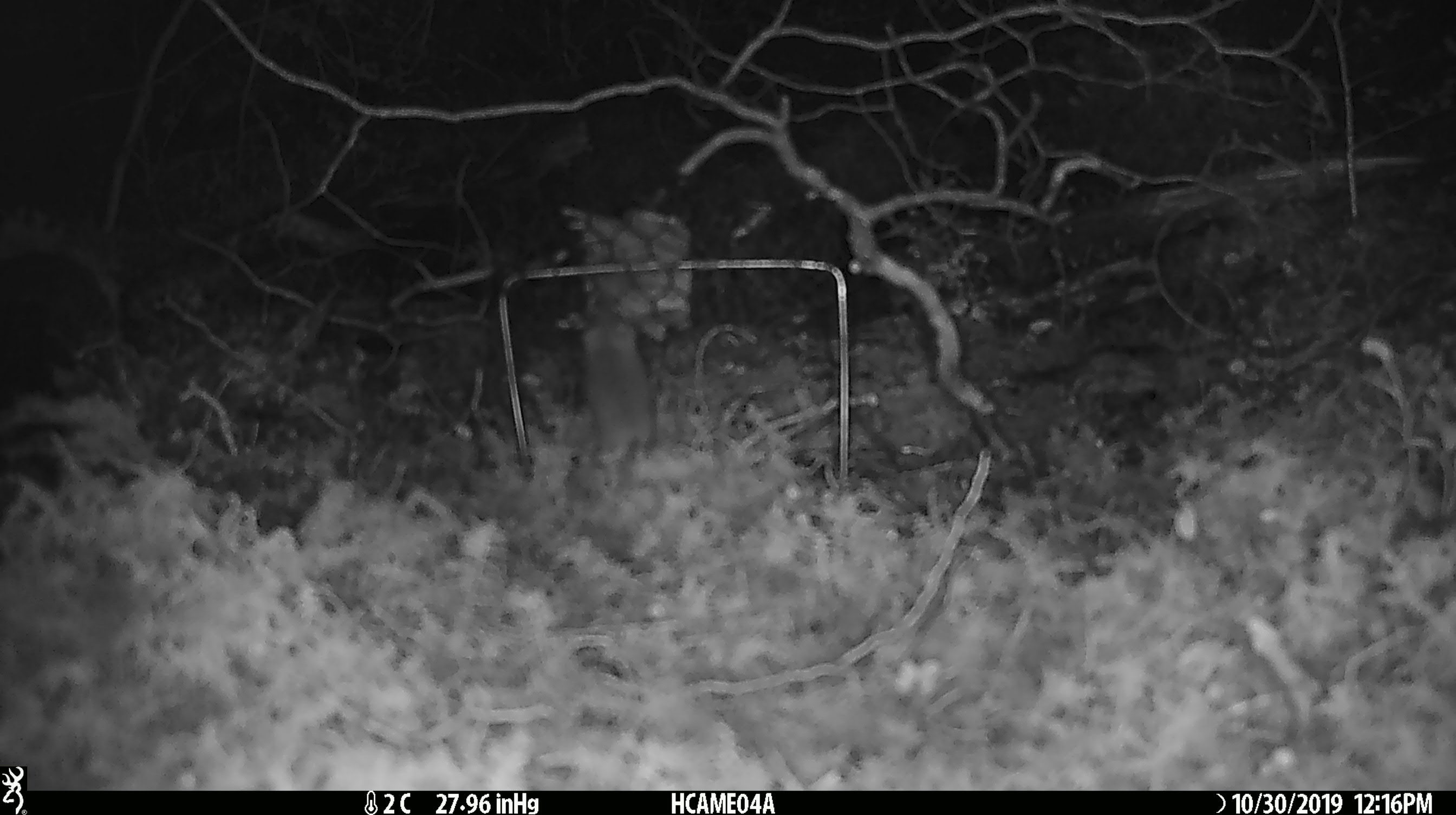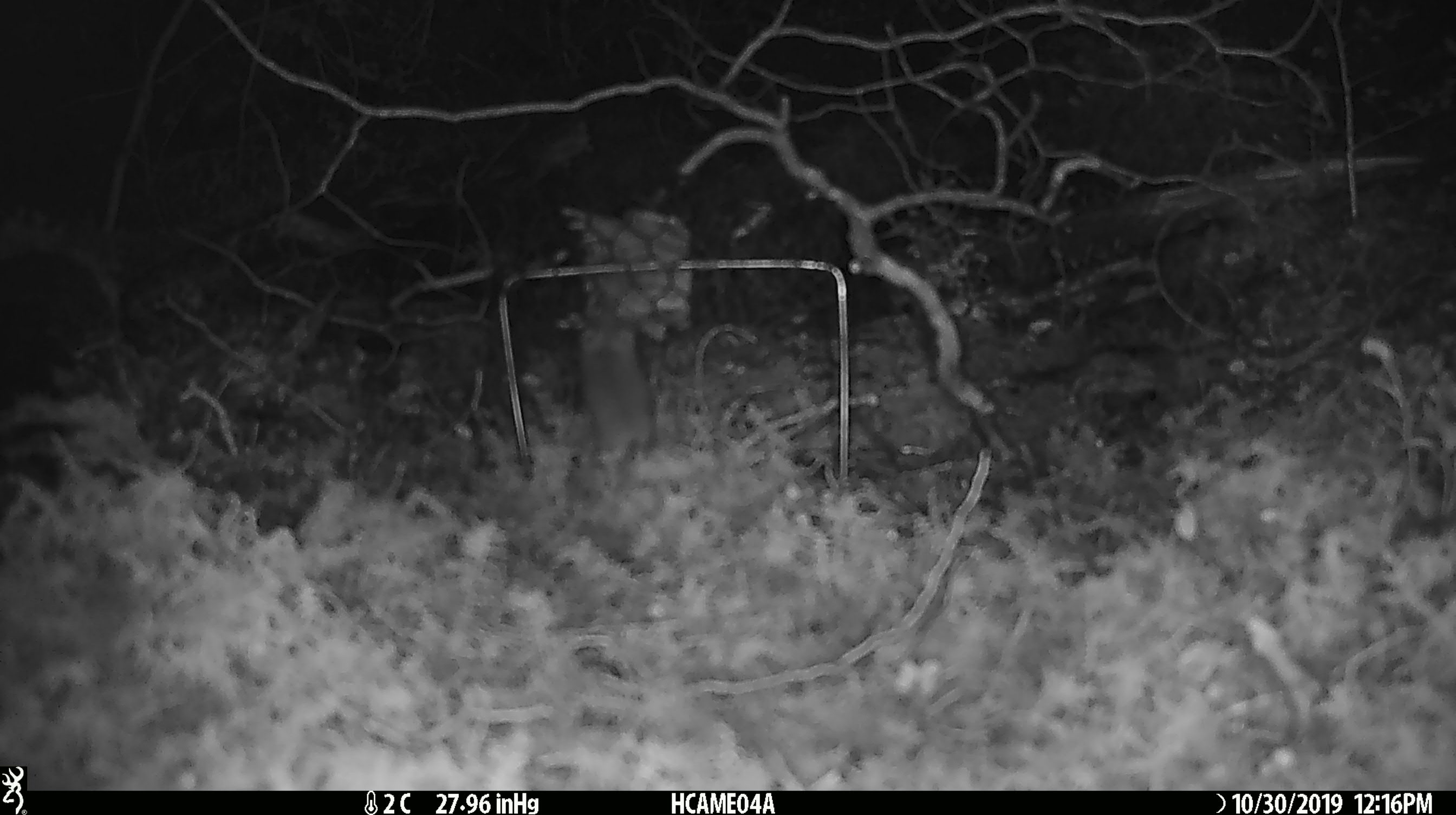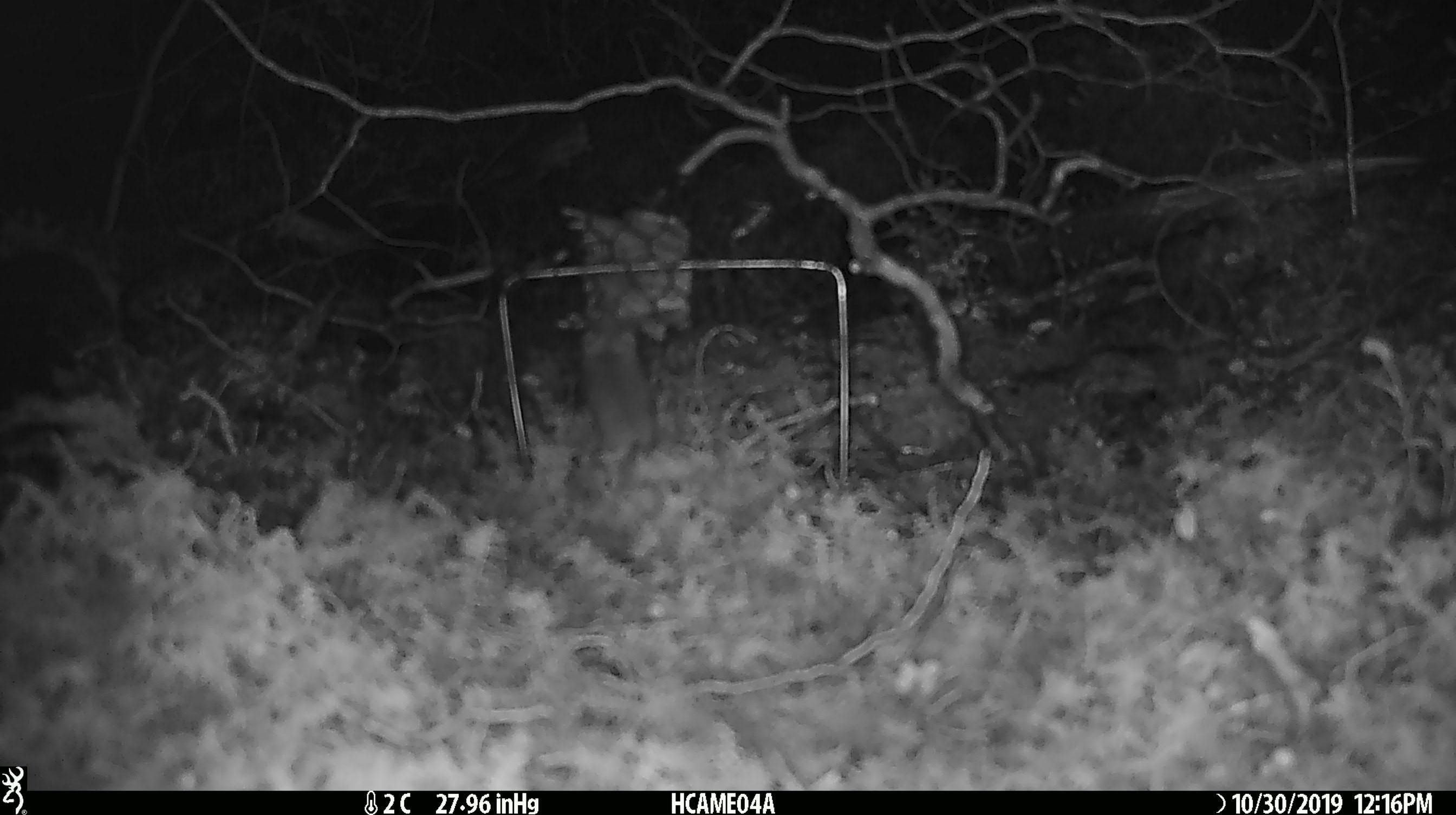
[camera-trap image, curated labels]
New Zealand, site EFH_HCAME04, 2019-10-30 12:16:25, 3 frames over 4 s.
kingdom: Animalia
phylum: Chordata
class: Mammalia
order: Rodentia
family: Muridae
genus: Mus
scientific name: Mus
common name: mouse